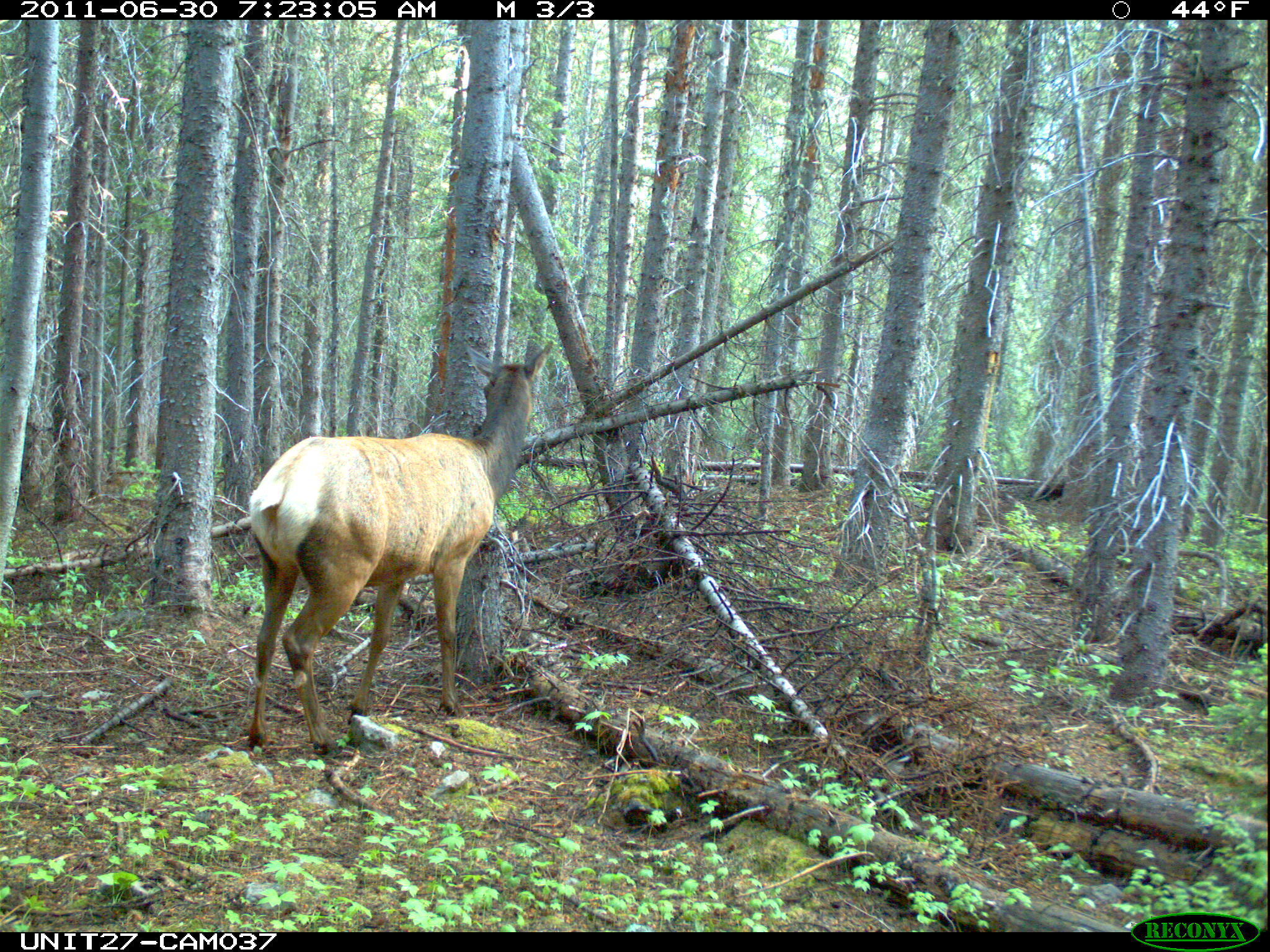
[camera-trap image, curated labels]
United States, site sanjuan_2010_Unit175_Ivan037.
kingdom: Animalia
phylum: Chordata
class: Mammalia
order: Artiodactyla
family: Cervidae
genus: Cervus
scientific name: Cervus elaphus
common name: red deer